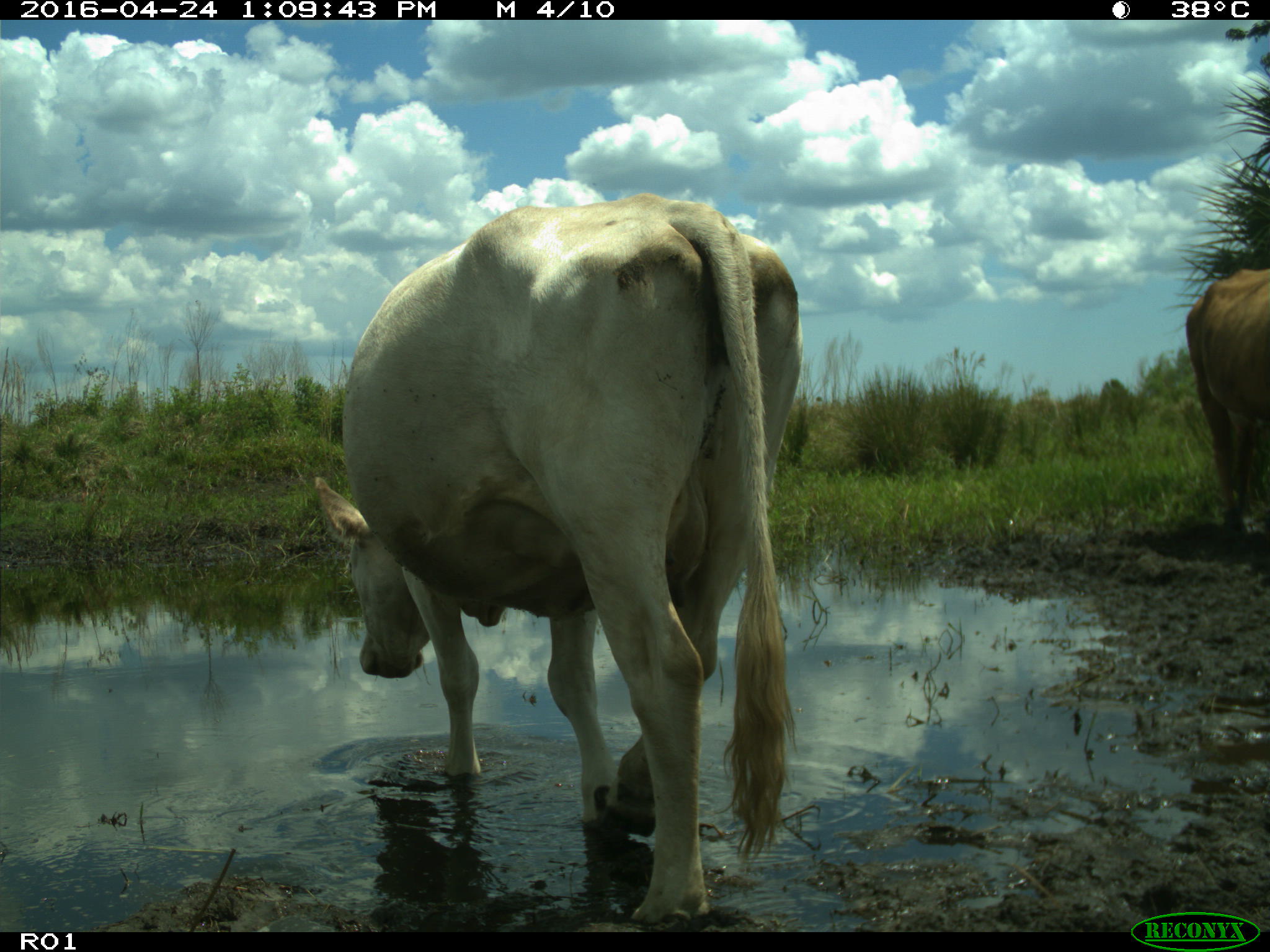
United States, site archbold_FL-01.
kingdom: Animalia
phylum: Chordata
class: Mammalia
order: Artiodactyla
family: Bovidae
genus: Bos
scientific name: Bos taurus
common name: domestic cow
Bos taurus (domestic cow).